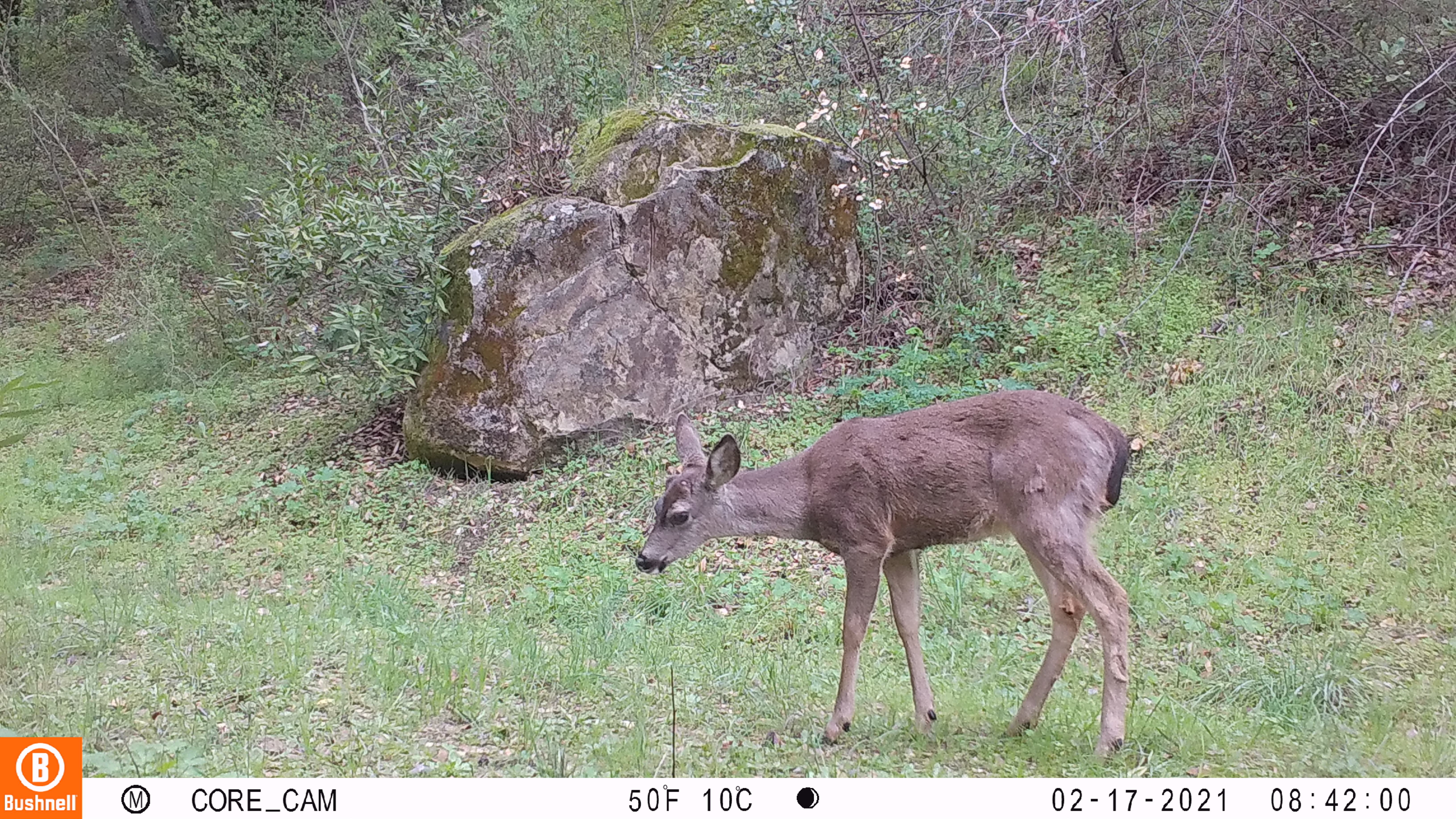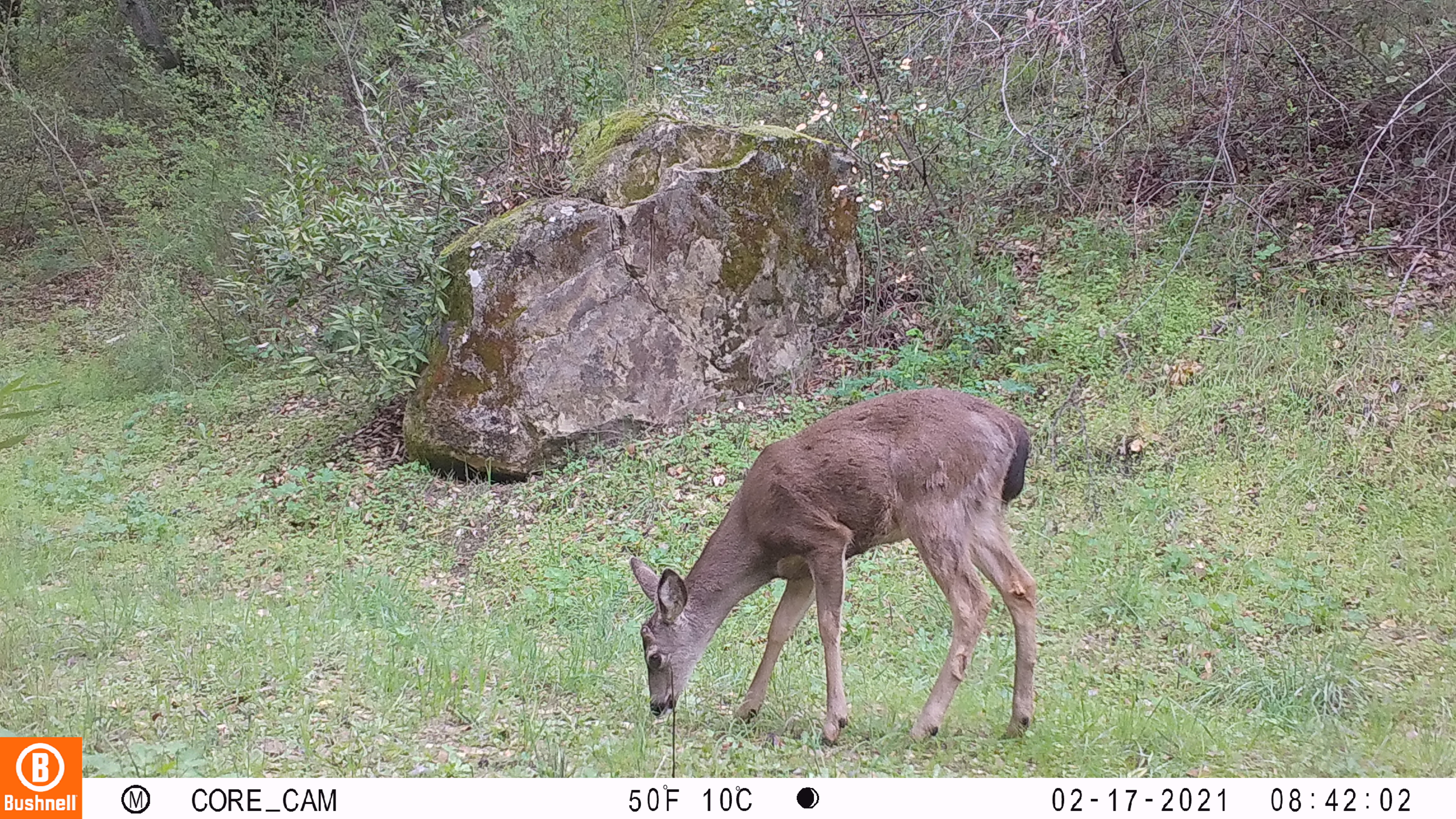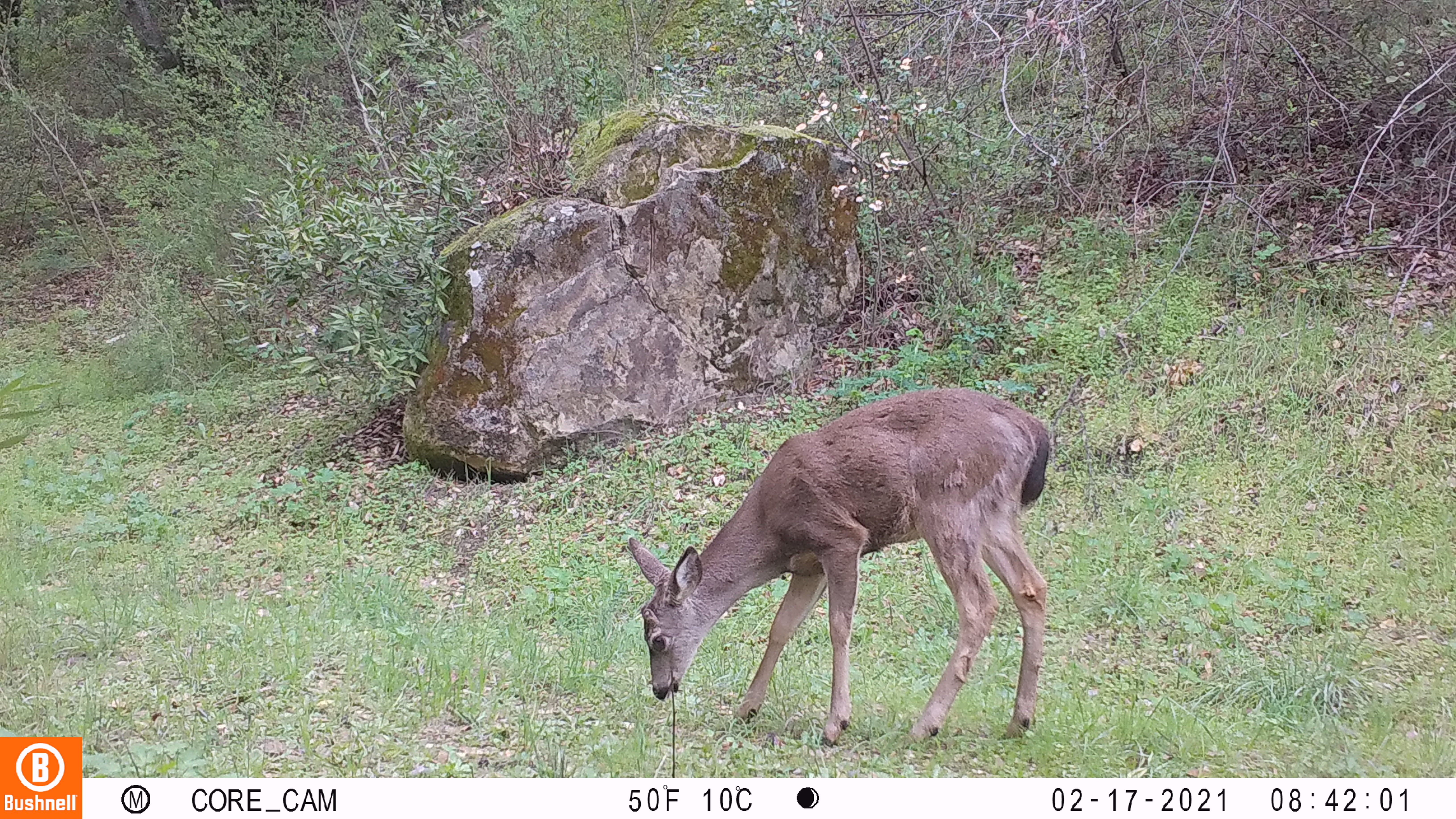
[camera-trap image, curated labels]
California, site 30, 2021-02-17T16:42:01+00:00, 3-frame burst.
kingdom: Animalia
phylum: Chordata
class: Mammalia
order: Artiodactyla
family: Cervidae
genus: Odocoileus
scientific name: Odocoileus hemionus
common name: mule deer